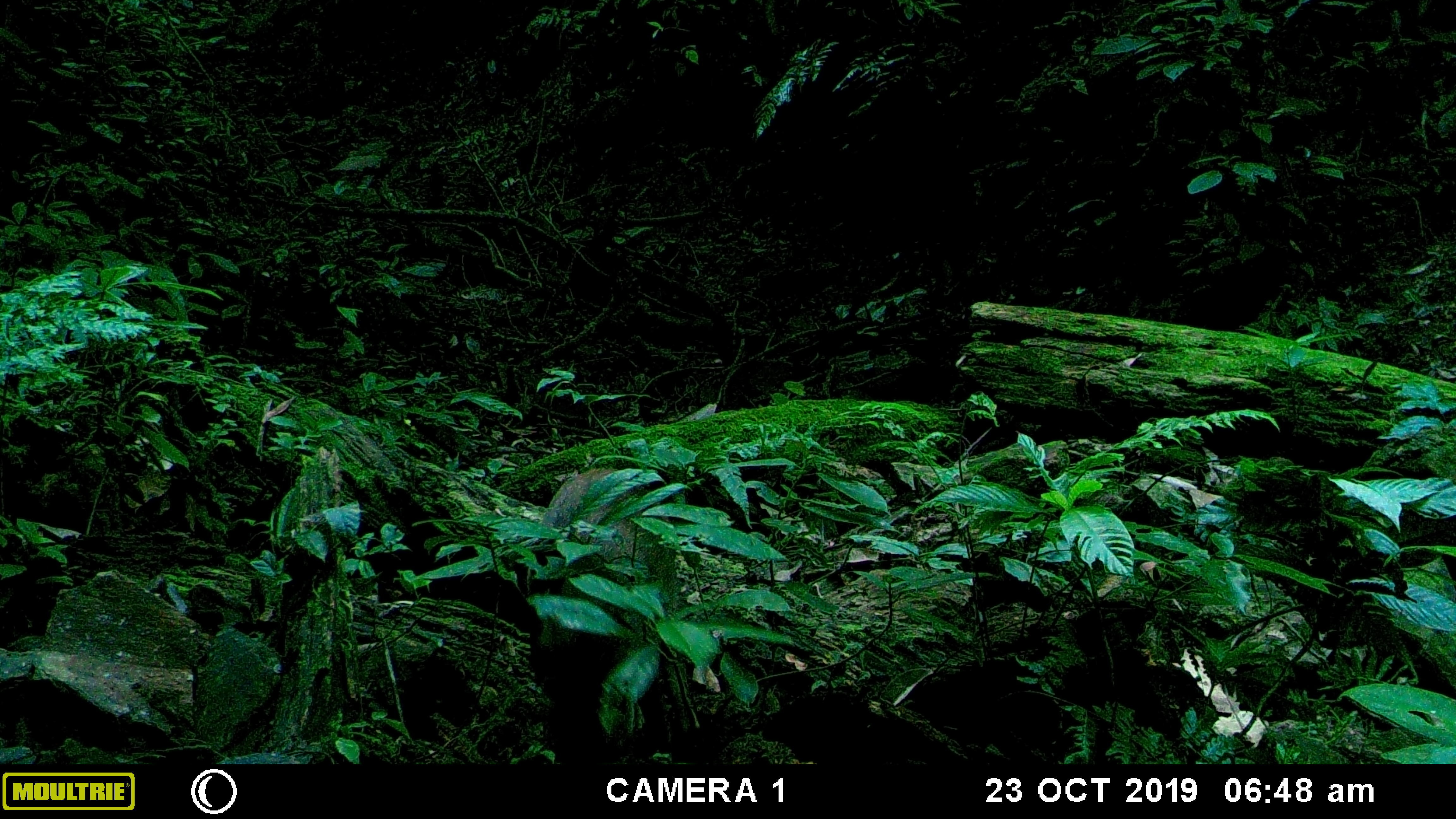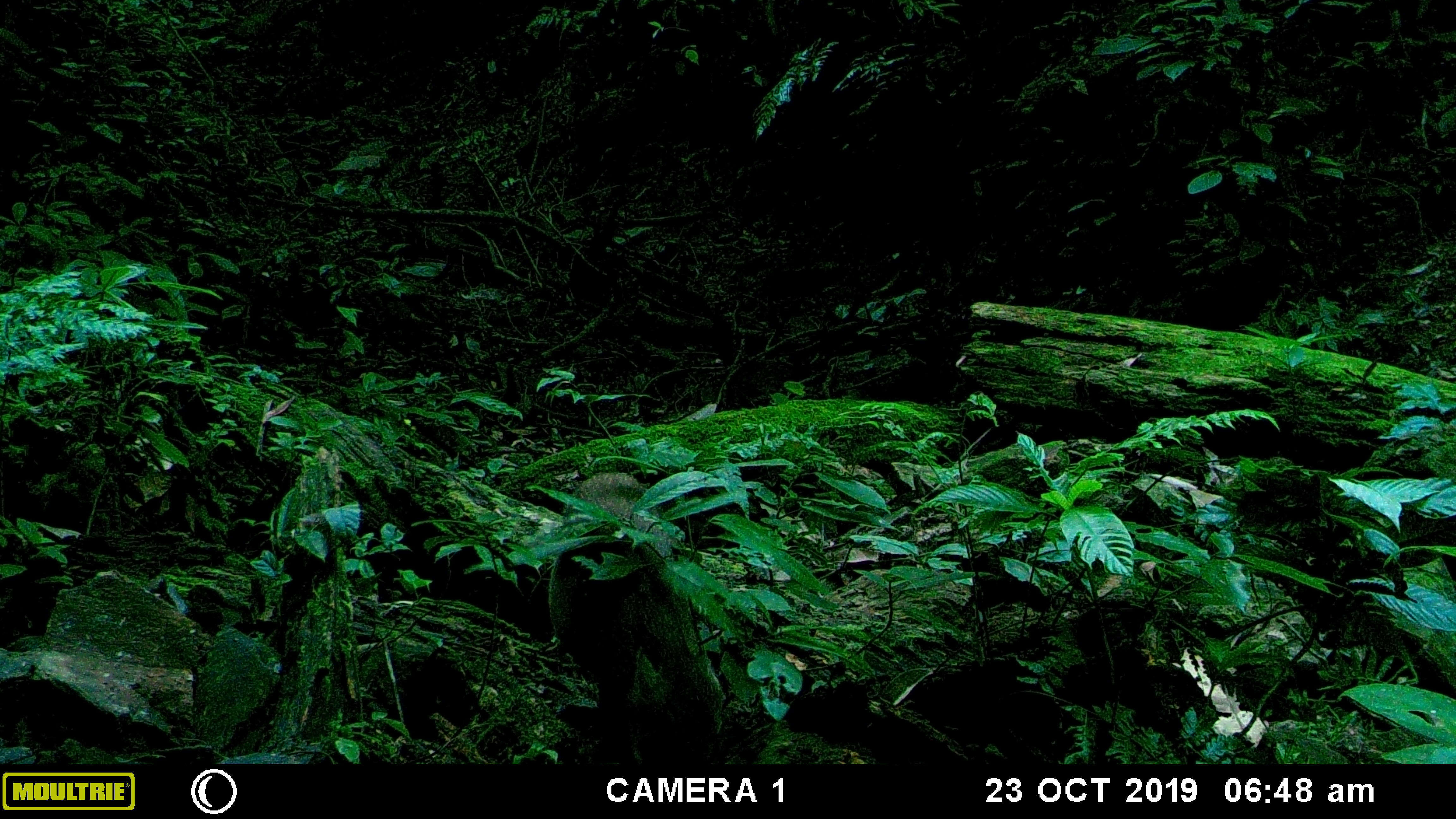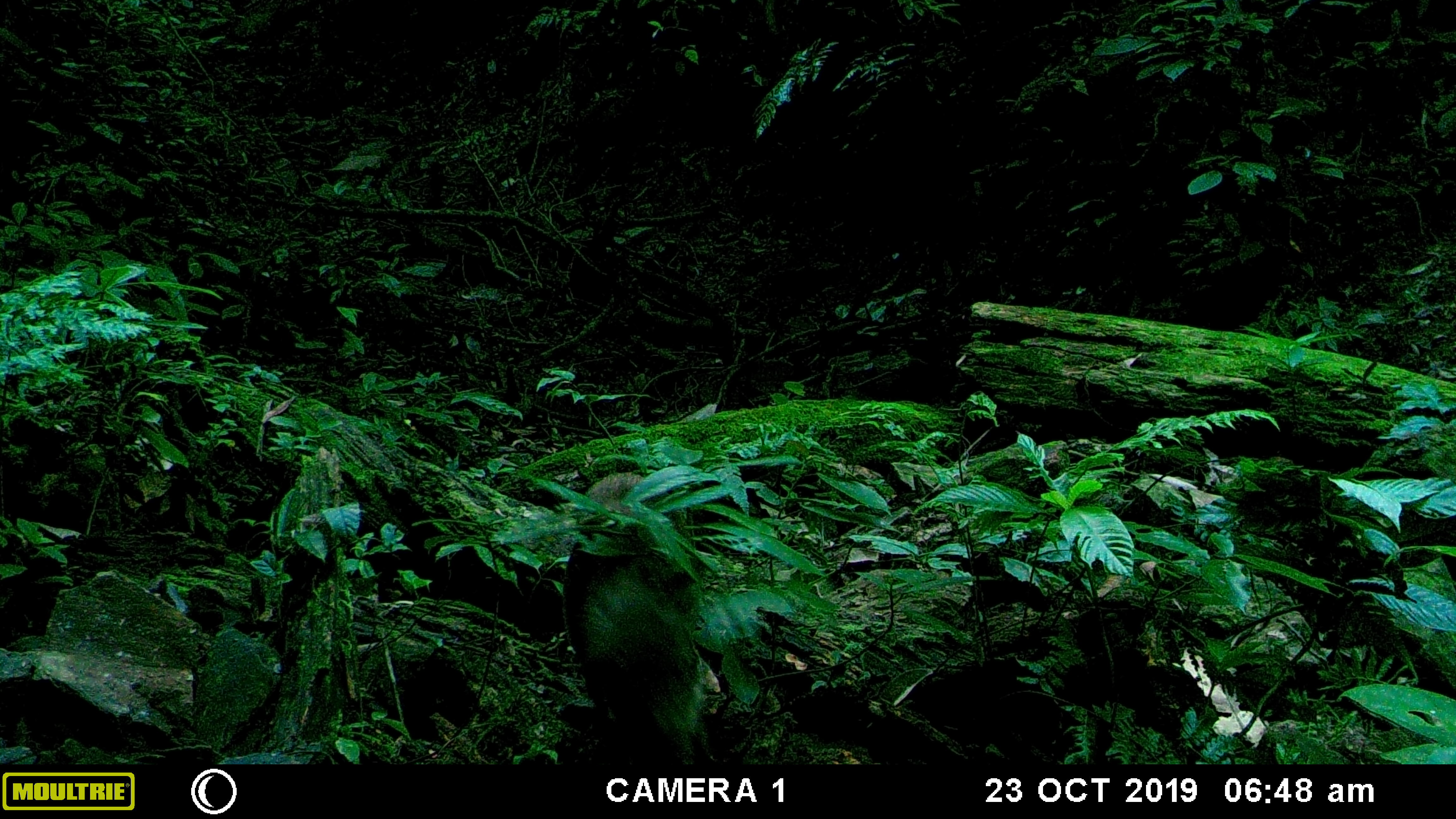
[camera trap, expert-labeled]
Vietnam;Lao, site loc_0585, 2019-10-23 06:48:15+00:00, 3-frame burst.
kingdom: Animalia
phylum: Chordata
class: Mammalia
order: Artiodactyla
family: Suidae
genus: Sus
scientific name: Sus scrofa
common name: eurasian wild pig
Eurasian wild pig (Sus scrofa). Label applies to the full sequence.